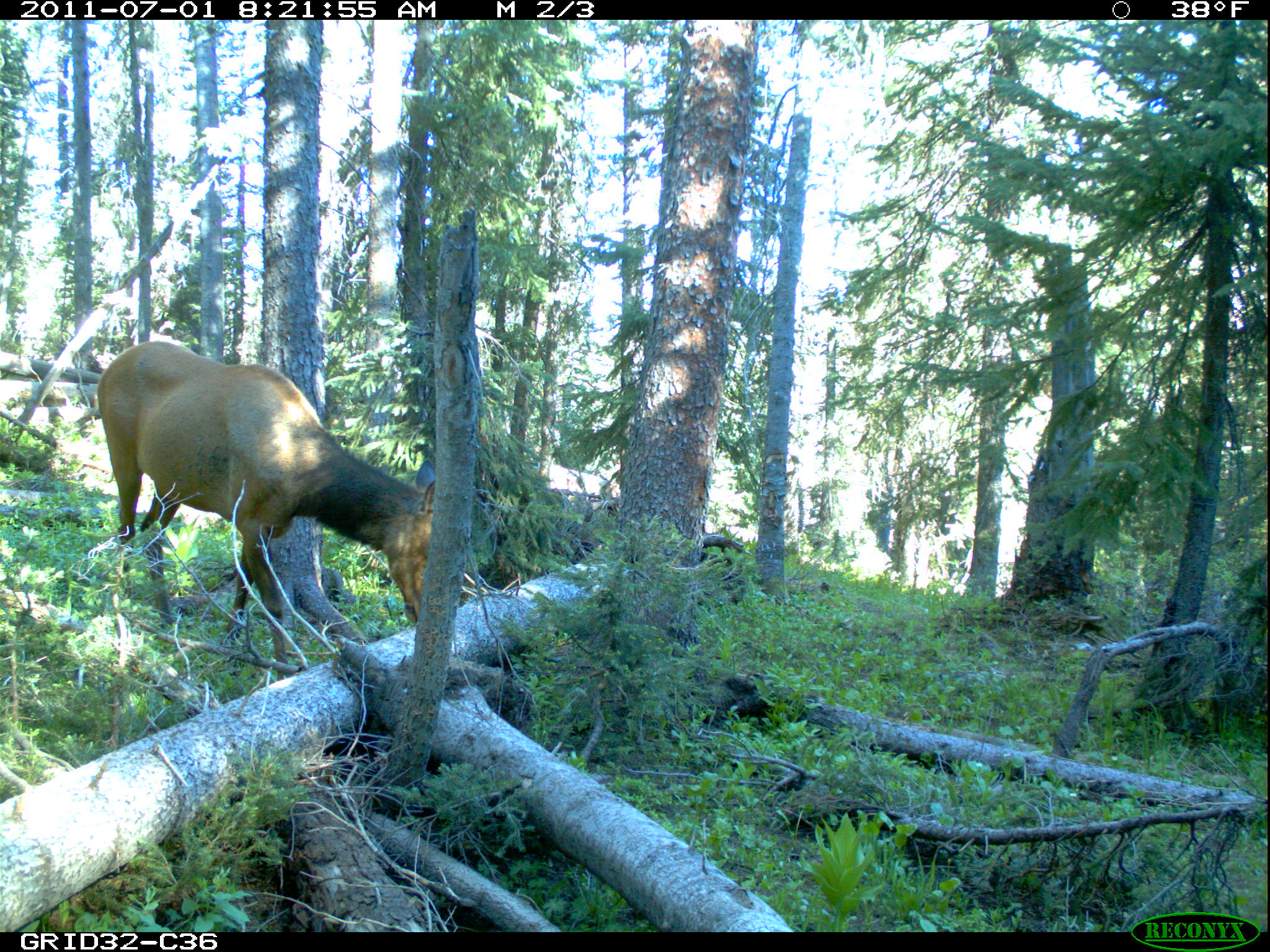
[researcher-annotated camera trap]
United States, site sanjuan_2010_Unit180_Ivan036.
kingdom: Animalia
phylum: Chordata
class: Mammalia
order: Artiodactyla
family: Cervidae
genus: Cervus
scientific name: Cervus elaphus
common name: red deer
Cervus elaphus (red deer).